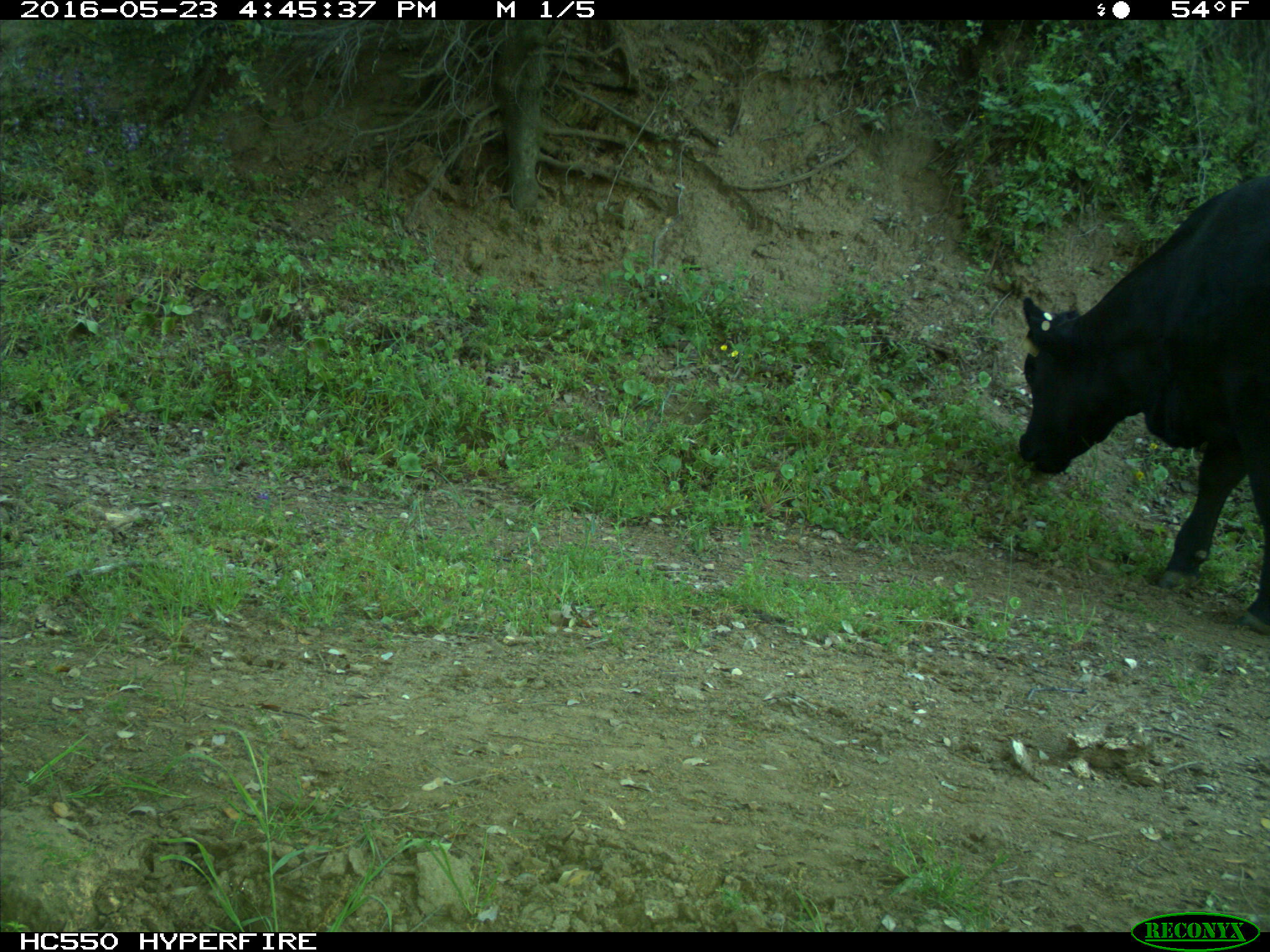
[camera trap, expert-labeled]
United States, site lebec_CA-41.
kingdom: Animalia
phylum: Chordata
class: Mammalia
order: Artiodactyla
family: Bovidae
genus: Bos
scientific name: Bos taurus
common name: domestic cow